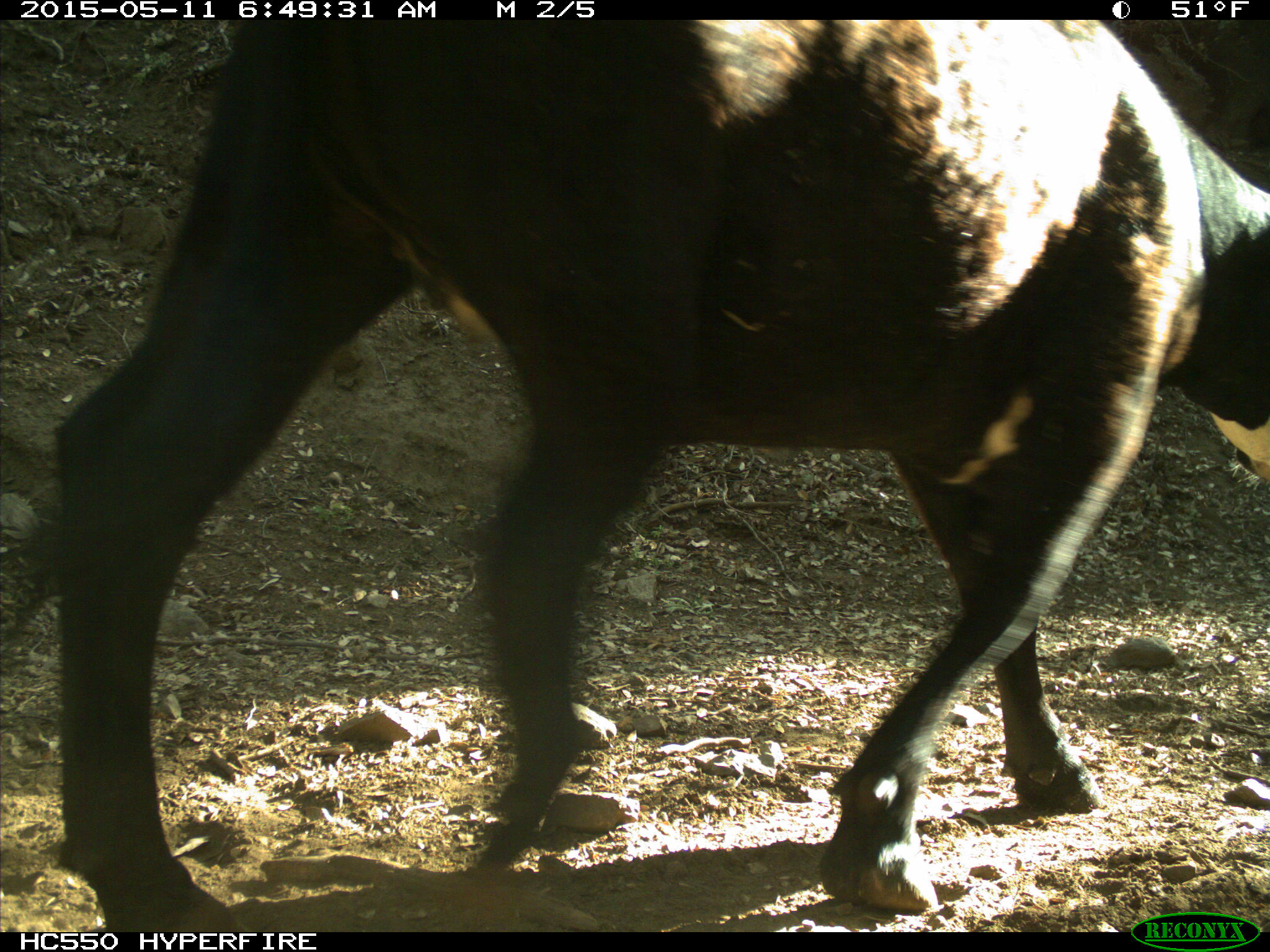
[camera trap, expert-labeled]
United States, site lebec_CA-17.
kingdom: Animalia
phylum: Chordata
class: Mammalia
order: Artiodactyla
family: Bovidae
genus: Bos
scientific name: Bos taurus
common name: domestic cow